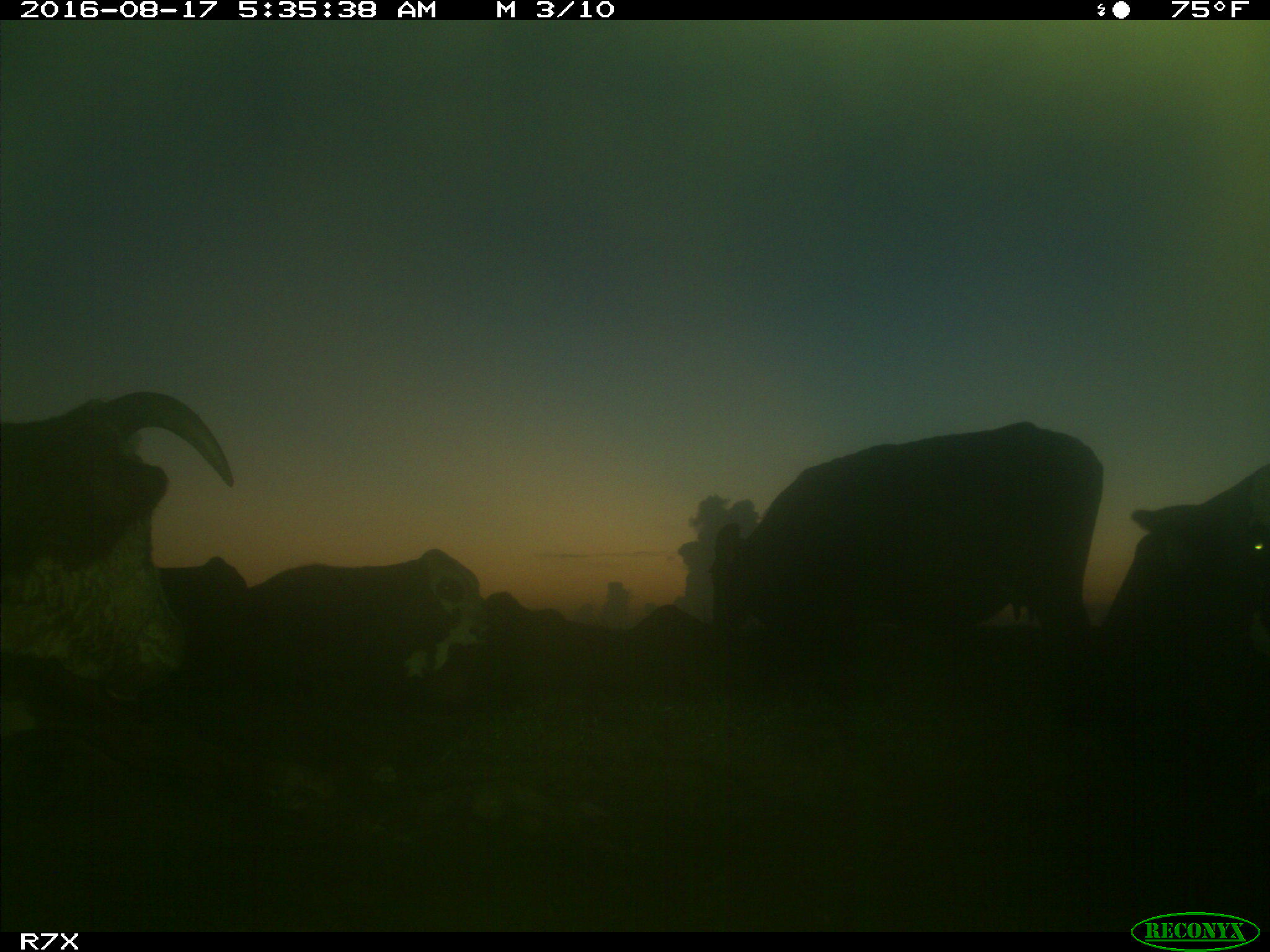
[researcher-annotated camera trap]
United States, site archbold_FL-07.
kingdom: Animalia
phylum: Chordata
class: Mammalia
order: Artiodactyla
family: Bovidae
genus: Bos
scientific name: Bos taurus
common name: domestic cow